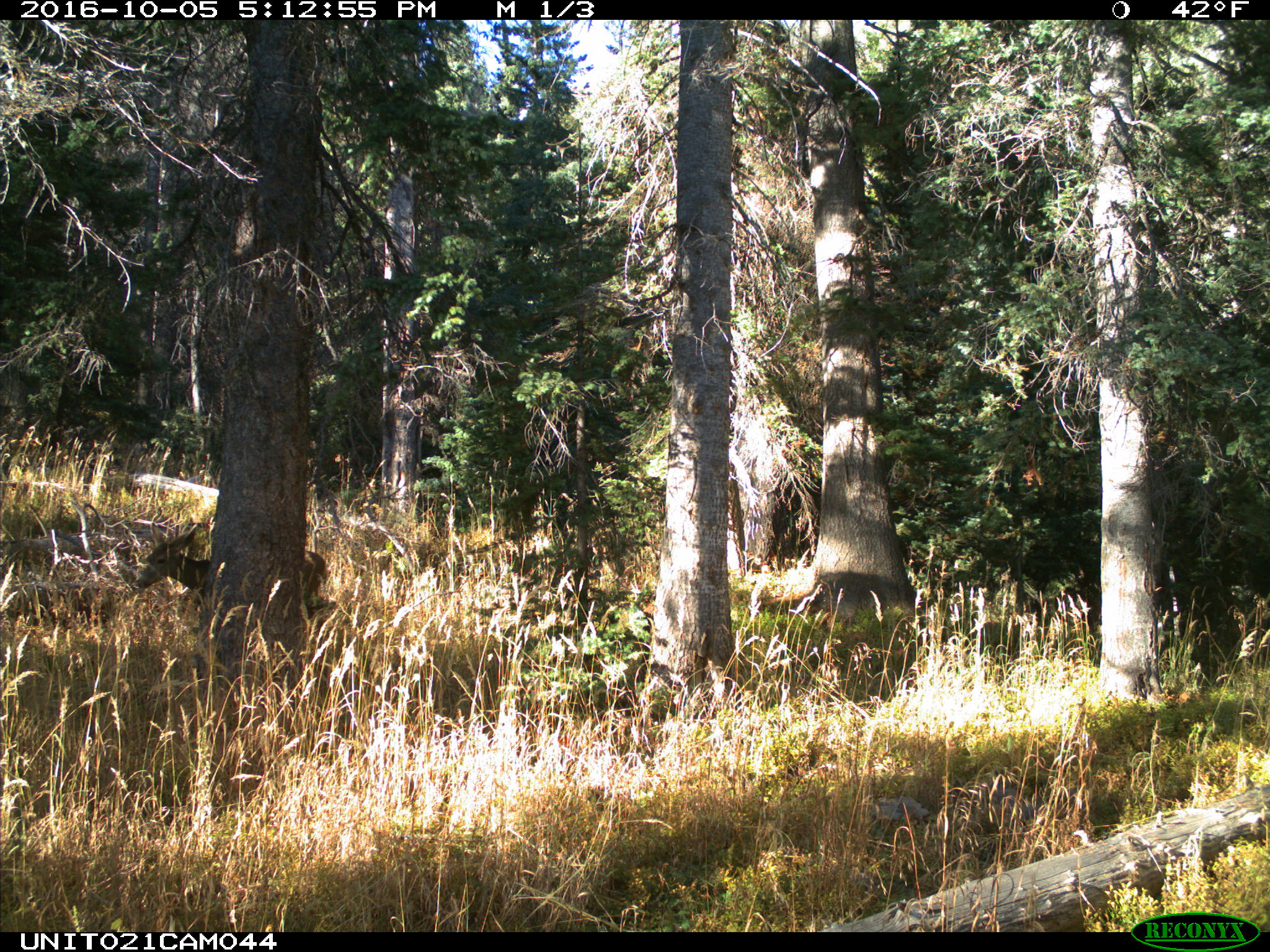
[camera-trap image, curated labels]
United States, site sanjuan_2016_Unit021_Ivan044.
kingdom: Animalia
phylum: Chordata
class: Mammalia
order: Artiodactyla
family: Cervidae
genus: Odocoileus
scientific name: Odocoileus hemionus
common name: mule deer